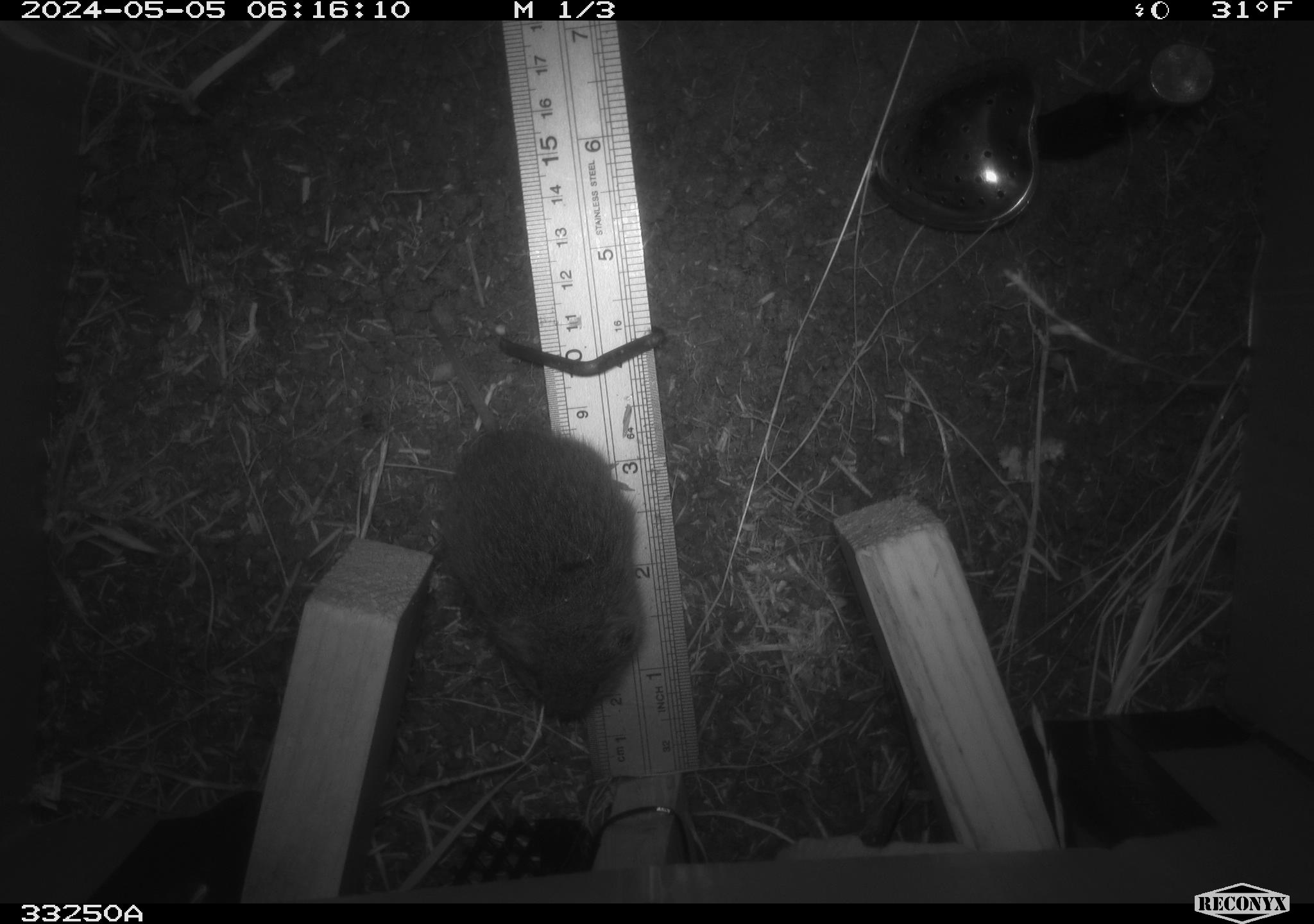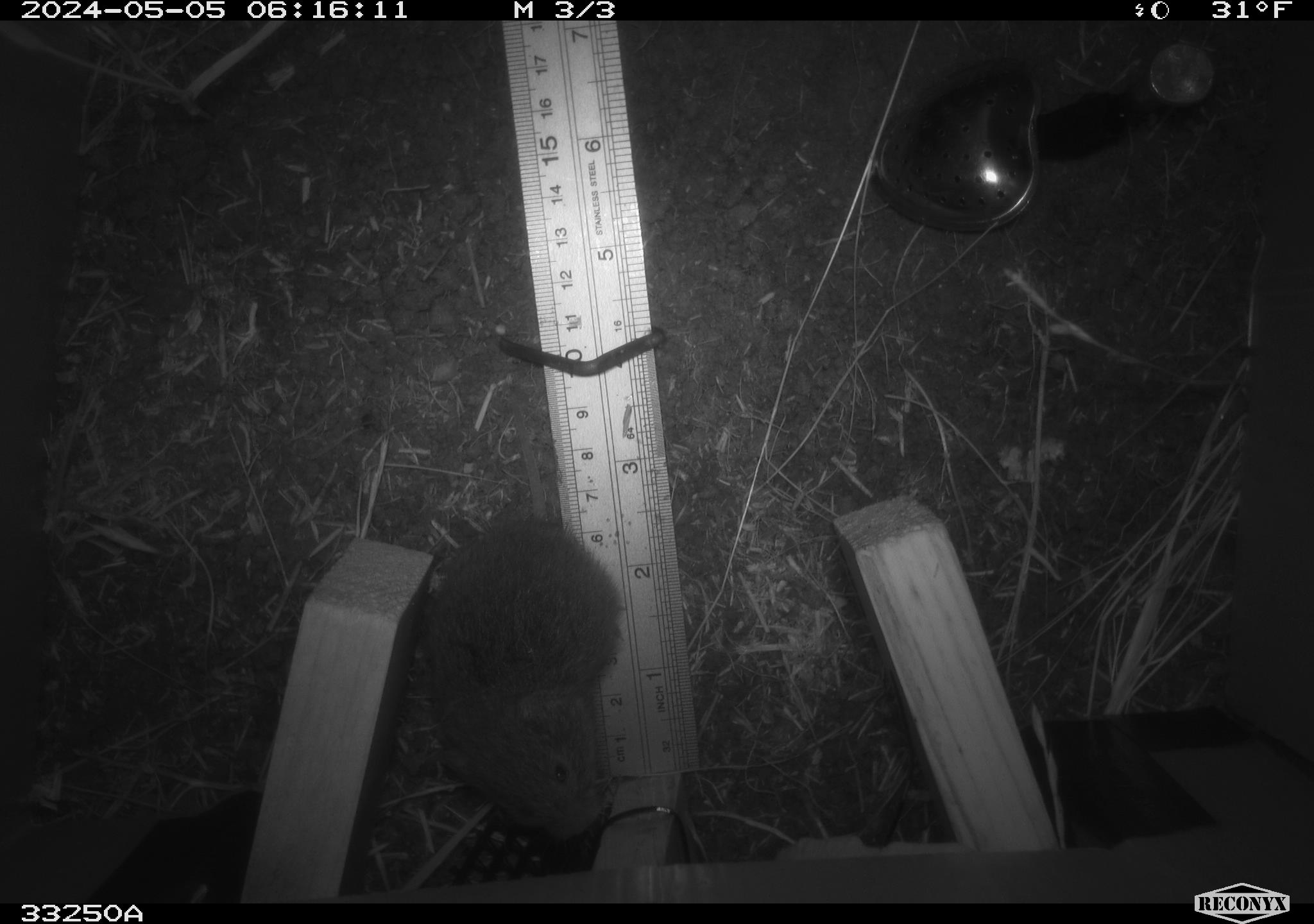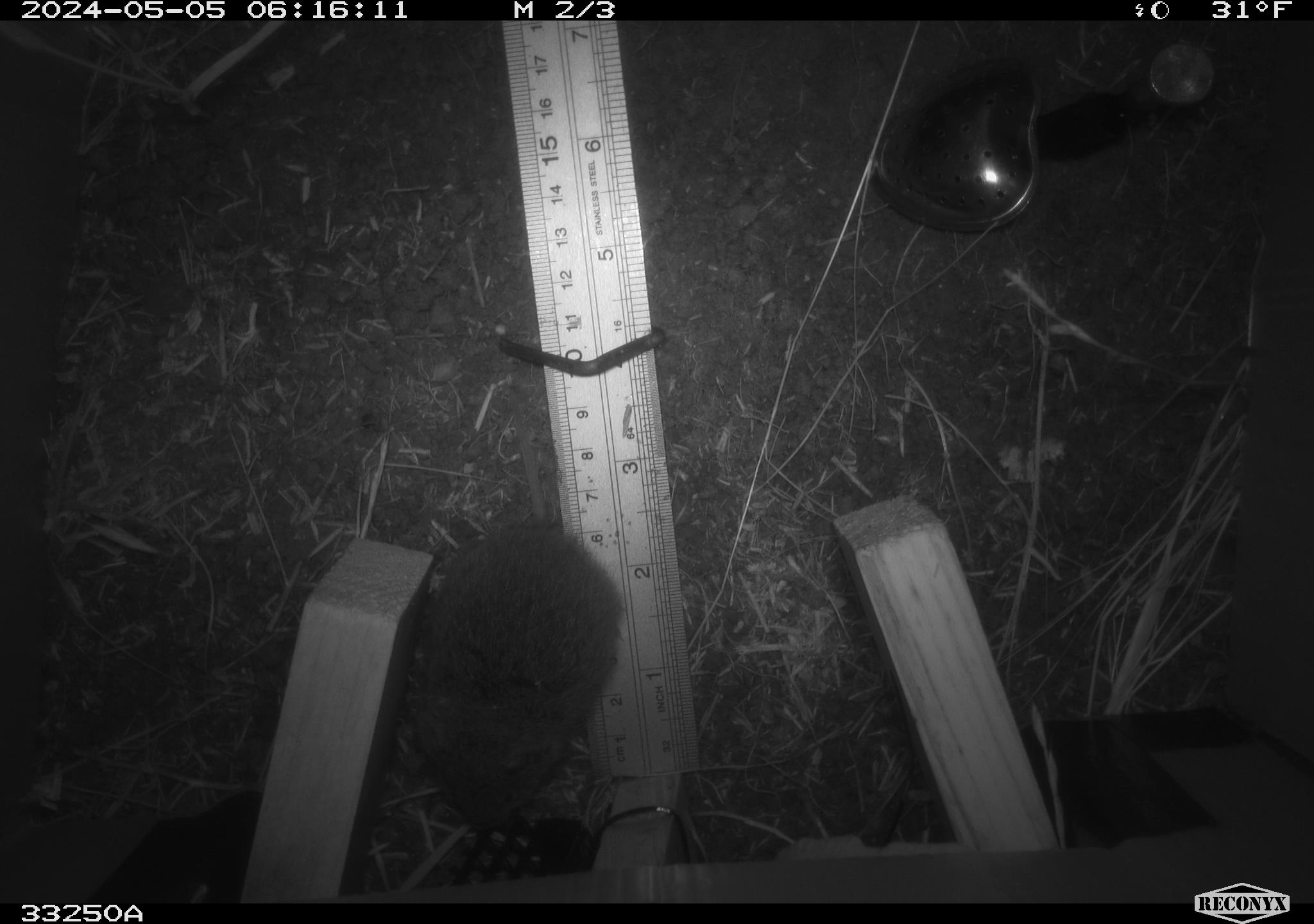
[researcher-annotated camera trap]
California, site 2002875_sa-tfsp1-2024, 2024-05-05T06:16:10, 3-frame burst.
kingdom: Animalia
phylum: Chordata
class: Mammalia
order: Rodentia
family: Cricetidae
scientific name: Arvicolinae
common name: voles, lemmings, and muskrats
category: arvicolinae subfamily